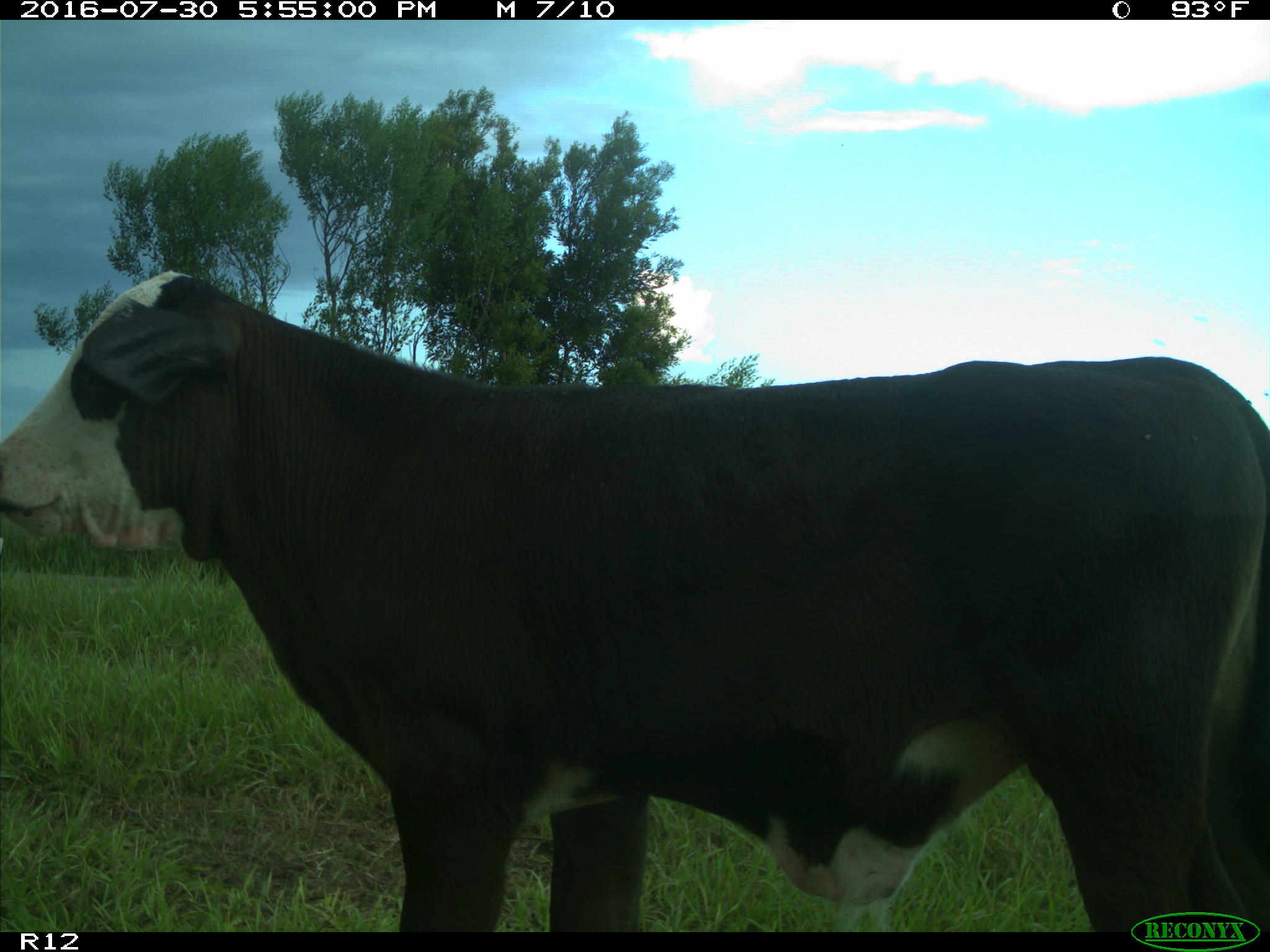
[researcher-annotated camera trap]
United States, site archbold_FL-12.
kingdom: Animalia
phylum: Chordata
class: Mammalia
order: Artiodactyla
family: Bovidae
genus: Bos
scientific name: Bos taurus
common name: domestic cow